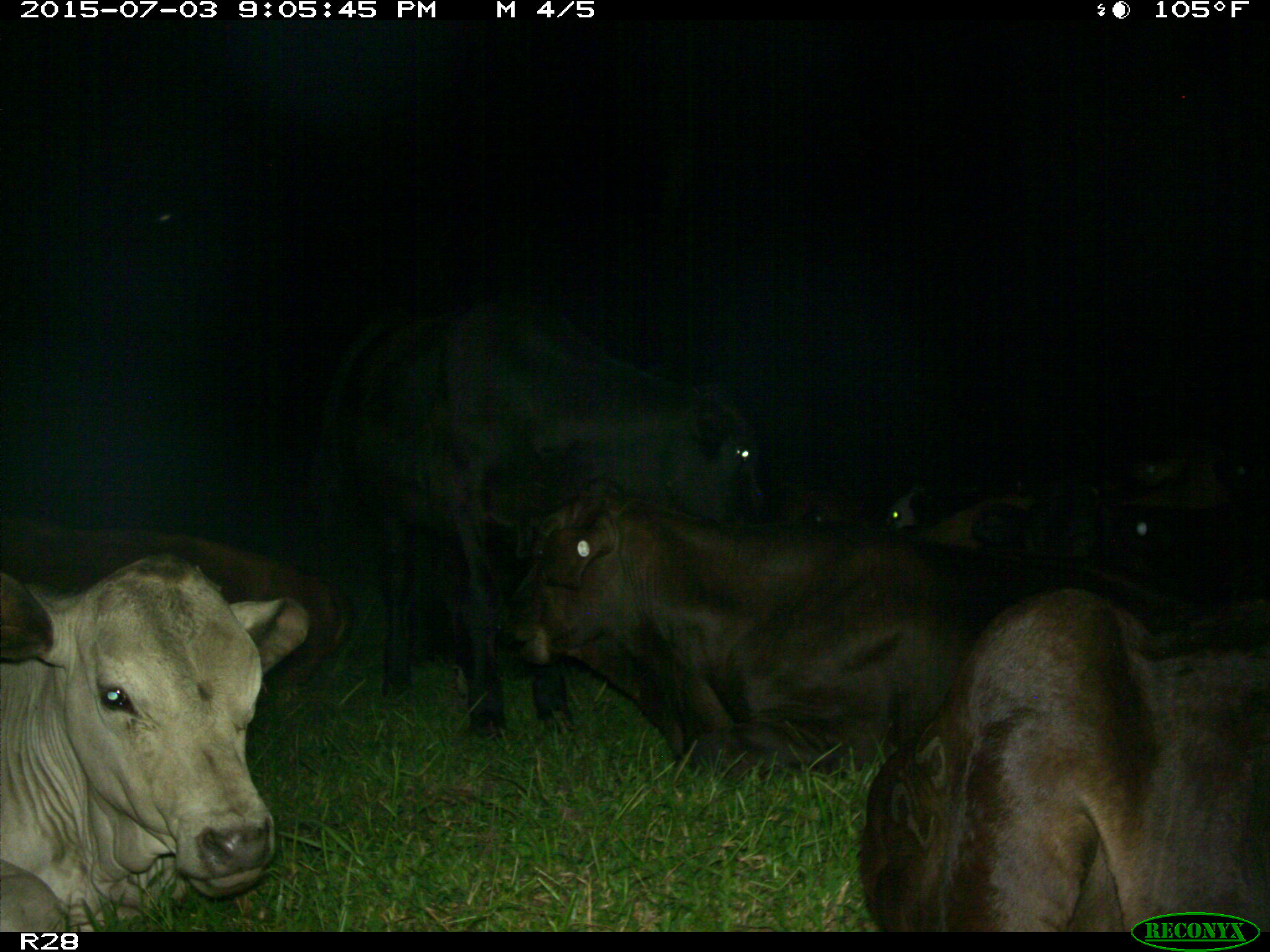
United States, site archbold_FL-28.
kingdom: Animalia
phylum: Chordata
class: Mammalia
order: Artiodactyla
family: Bovidae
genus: Bos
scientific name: Bos taurus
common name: domestic cow